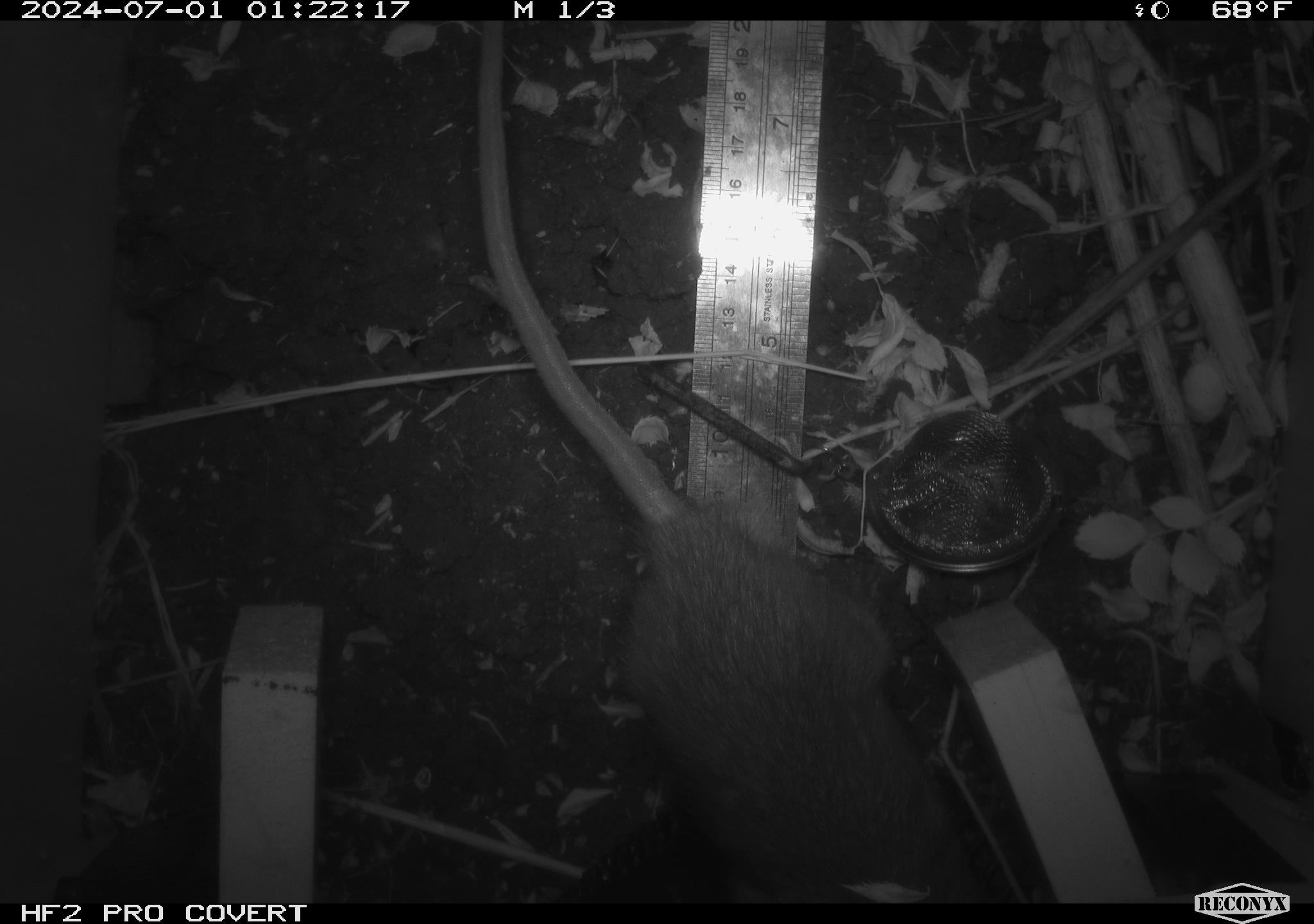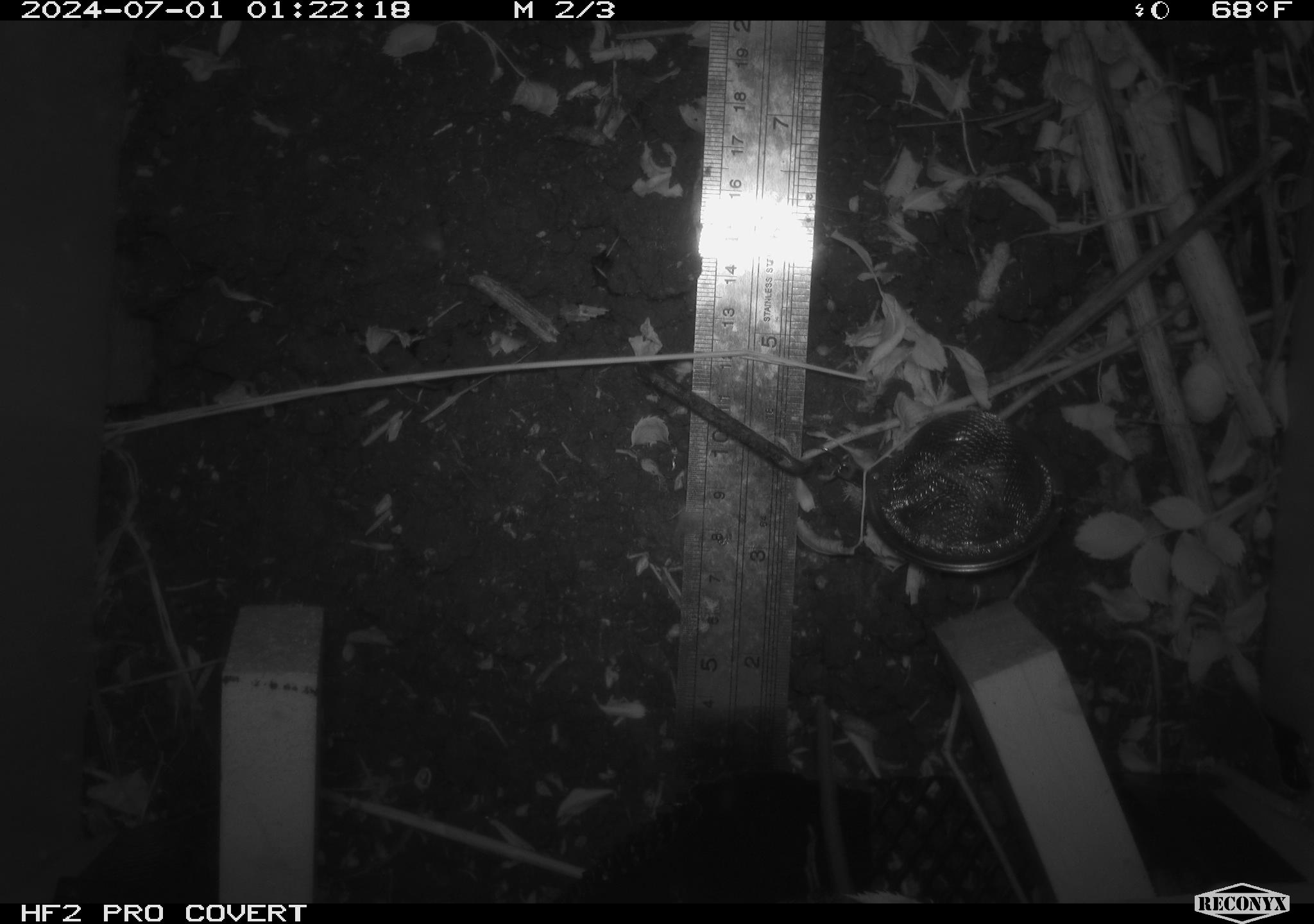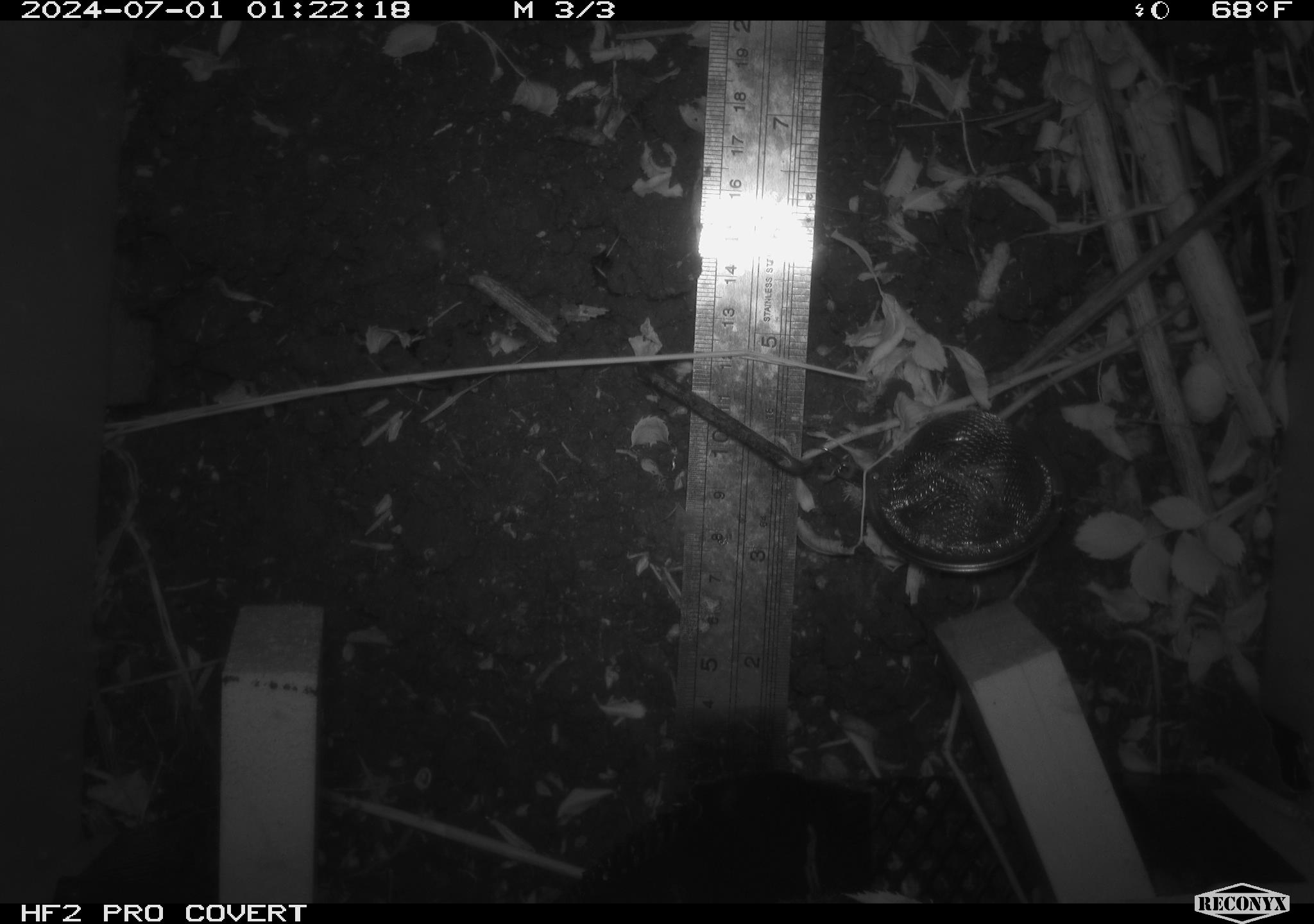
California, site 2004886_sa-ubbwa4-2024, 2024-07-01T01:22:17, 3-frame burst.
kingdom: Animalia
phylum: Chordata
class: Mammalia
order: Rodentia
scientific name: Rodentia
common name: woodrat or rat or mouse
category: woodrat or rat or mouse species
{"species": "woodrat or rat or mouse species (woodrat or rat or mouse) (Rodentia)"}